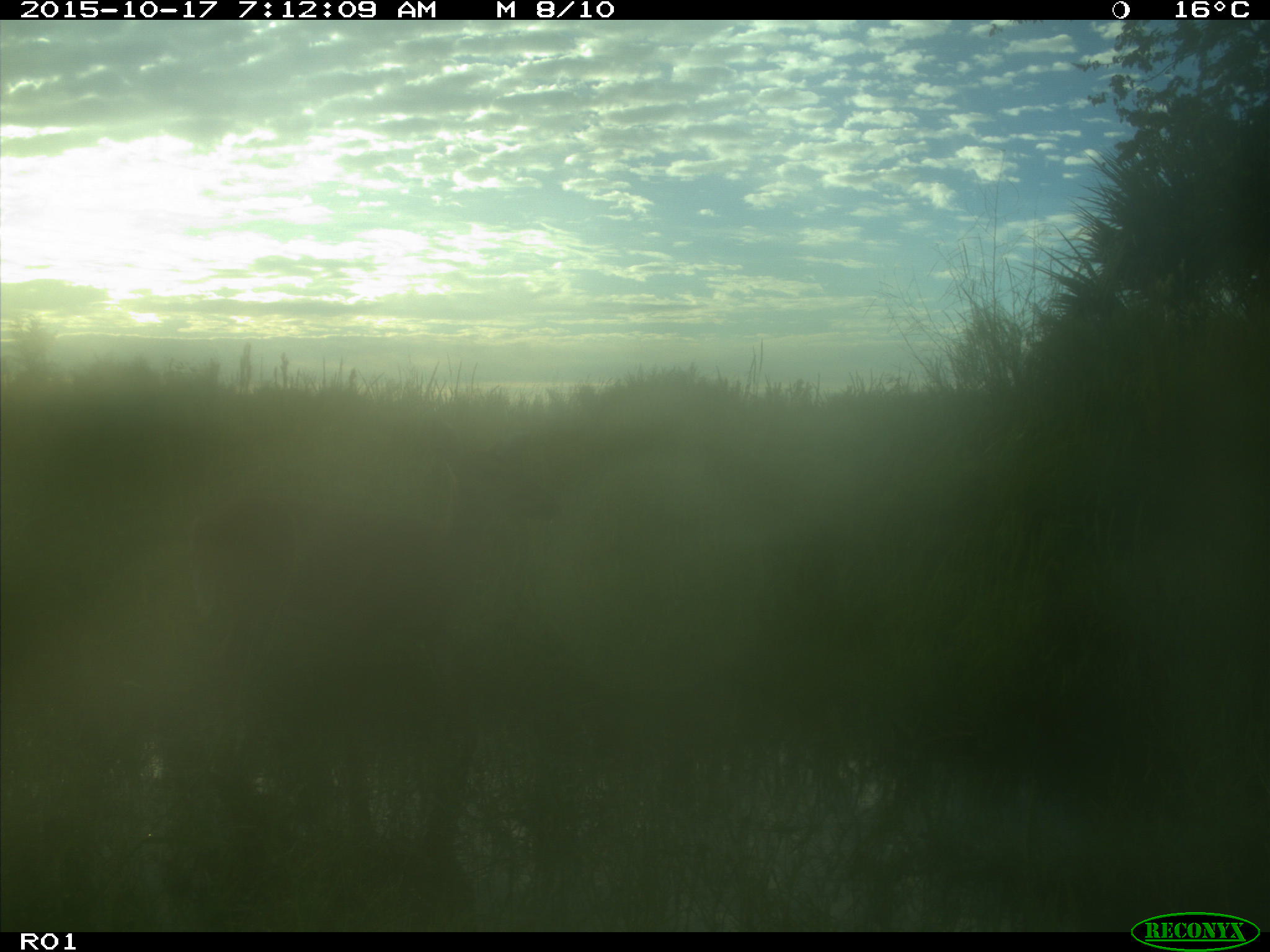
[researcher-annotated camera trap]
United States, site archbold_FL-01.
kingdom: Animalia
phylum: Chordata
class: Mammalia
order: Artiodactyla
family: Cervidae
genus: Odocoileus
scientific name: Odocoileus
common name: deer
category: unidentified deer